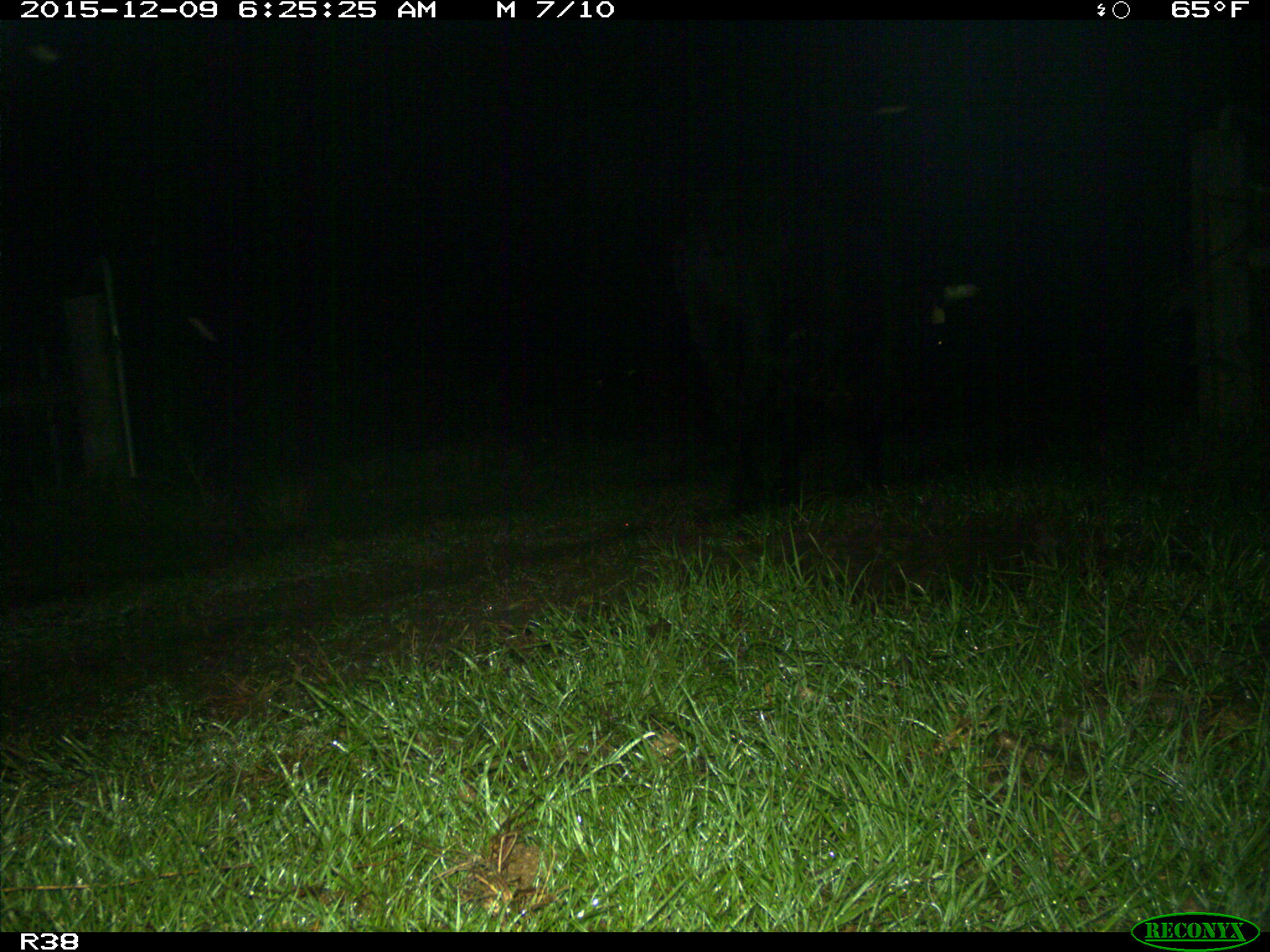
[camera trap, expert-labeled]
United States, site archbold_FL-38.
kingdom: Animalia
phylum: Chordata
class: Mammalia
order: Artiodactyla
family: Bovidae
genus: Bos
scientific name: Bos taurus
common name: domestic cow